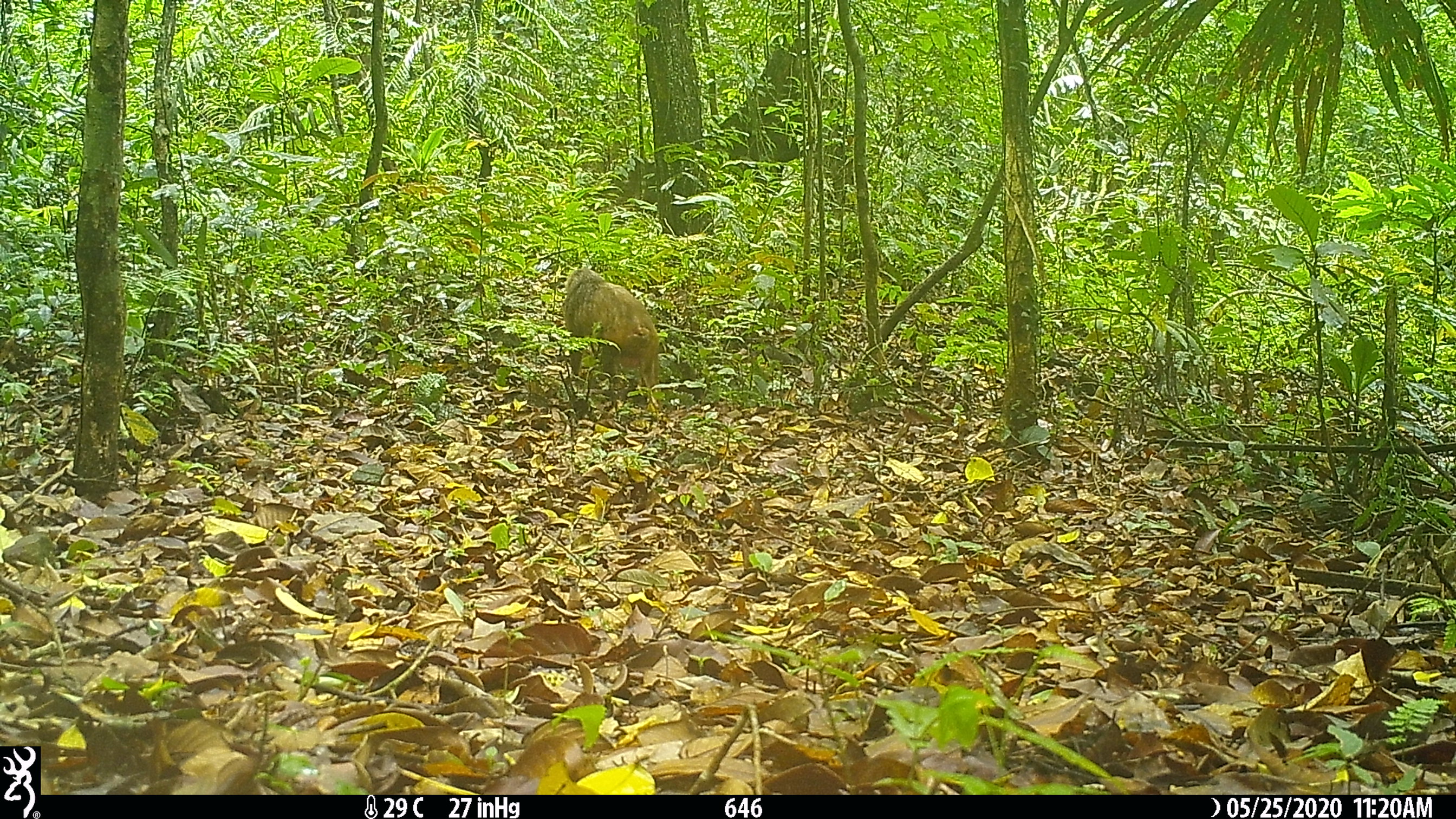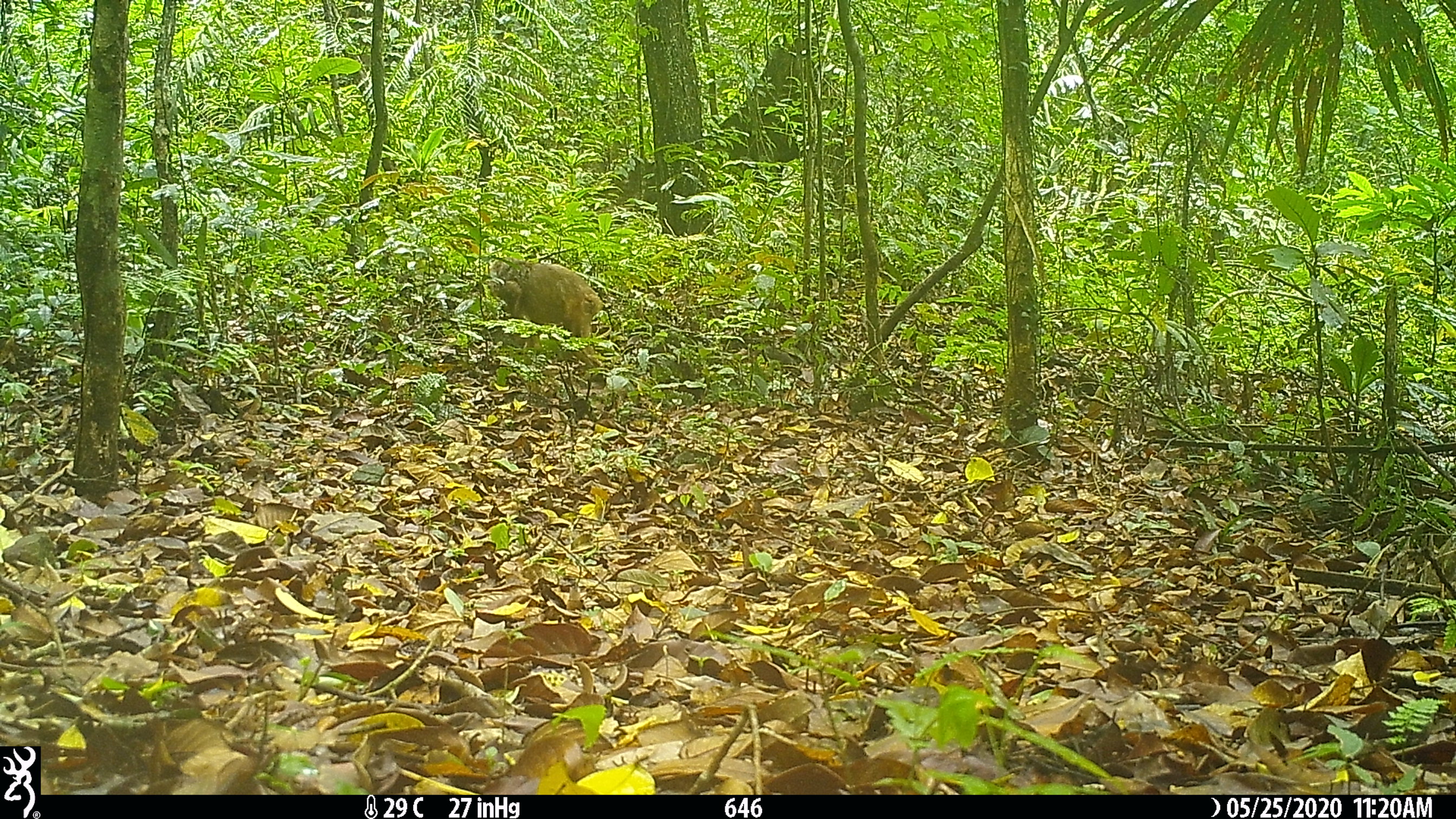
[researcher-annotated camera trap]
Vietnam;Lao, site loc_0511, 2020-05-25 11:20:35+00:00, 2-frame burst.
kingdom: Animalia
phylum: Chordata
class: Mammalia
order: Primates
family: Cercopithecidae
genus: Macaca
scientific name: Macaca arctoides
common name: stump-tailed macaque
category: stump tailed macaque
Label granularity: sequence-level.